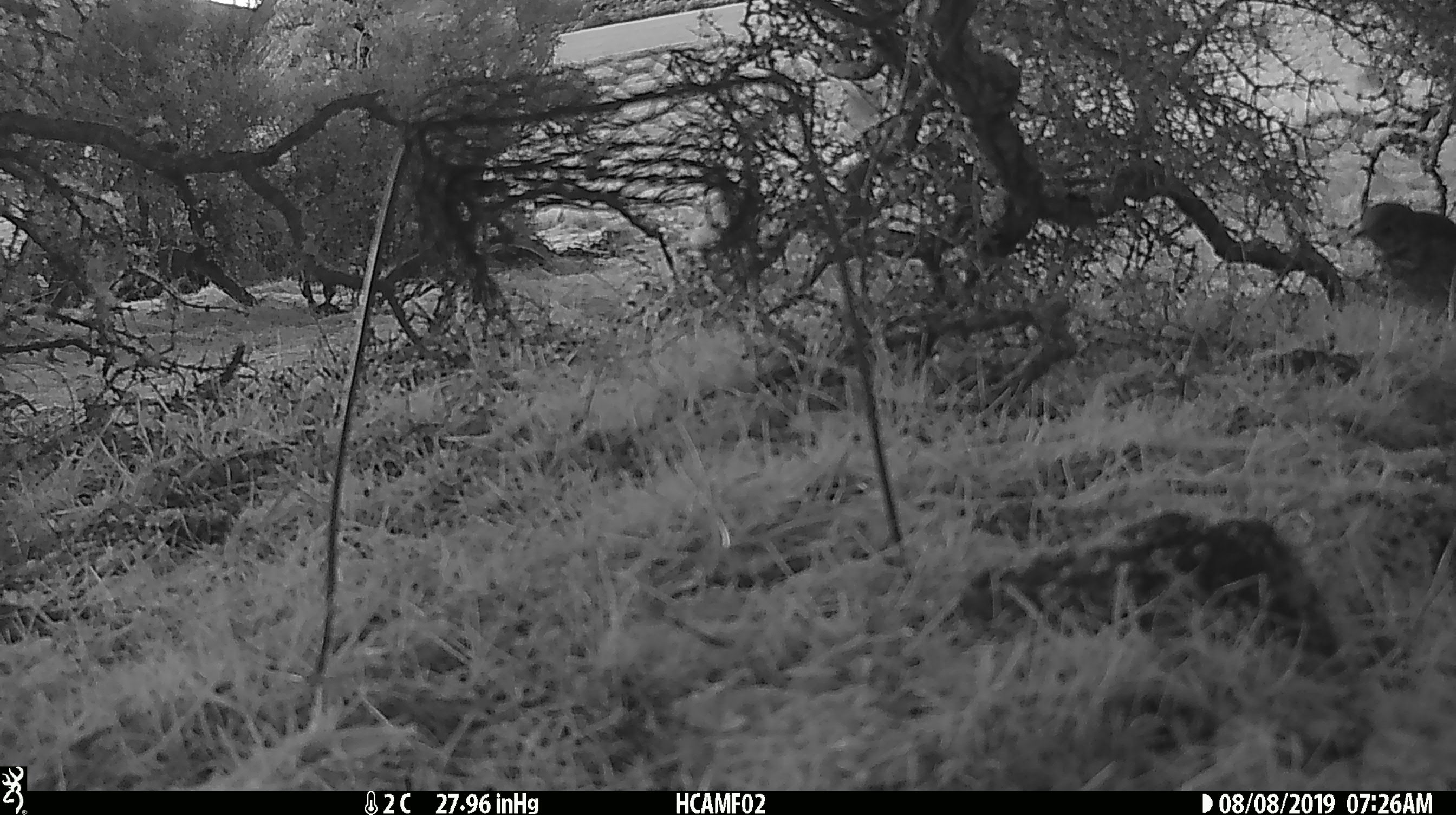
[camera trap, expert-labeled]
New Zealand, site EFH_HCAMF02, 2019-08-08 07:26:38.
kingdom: Animalia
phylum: Chordata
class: Aves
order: Passeriformes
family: Turdidae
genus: Turdus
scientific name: Turdus philomelos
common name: song thrush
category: thrush